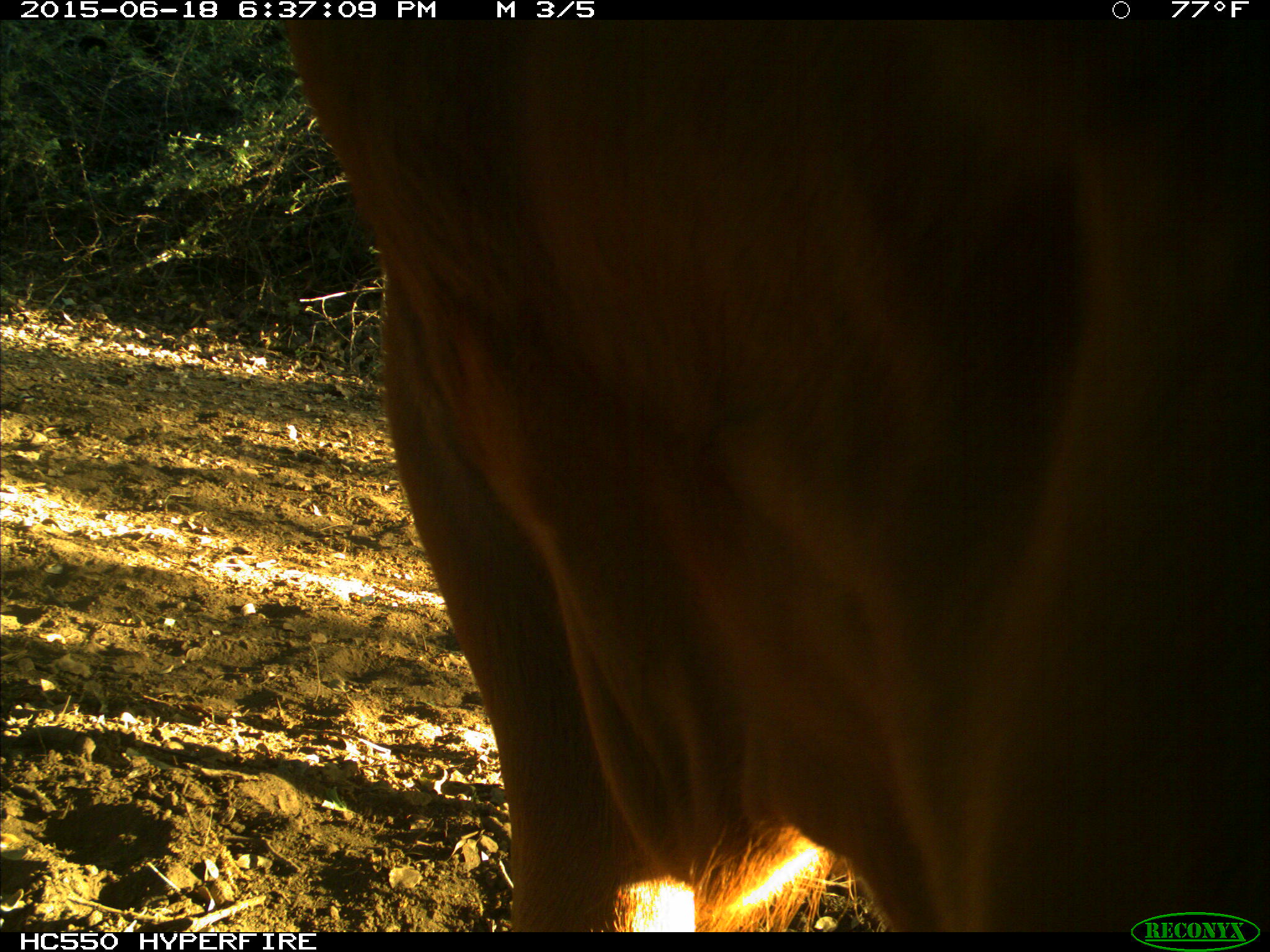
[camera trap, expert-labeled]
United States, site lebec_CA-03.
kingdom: Animalia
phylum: Chordata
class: Mammalia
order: Artiodactyla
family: Bovidae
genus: Bos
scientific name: Bos taurus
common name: domestic cow